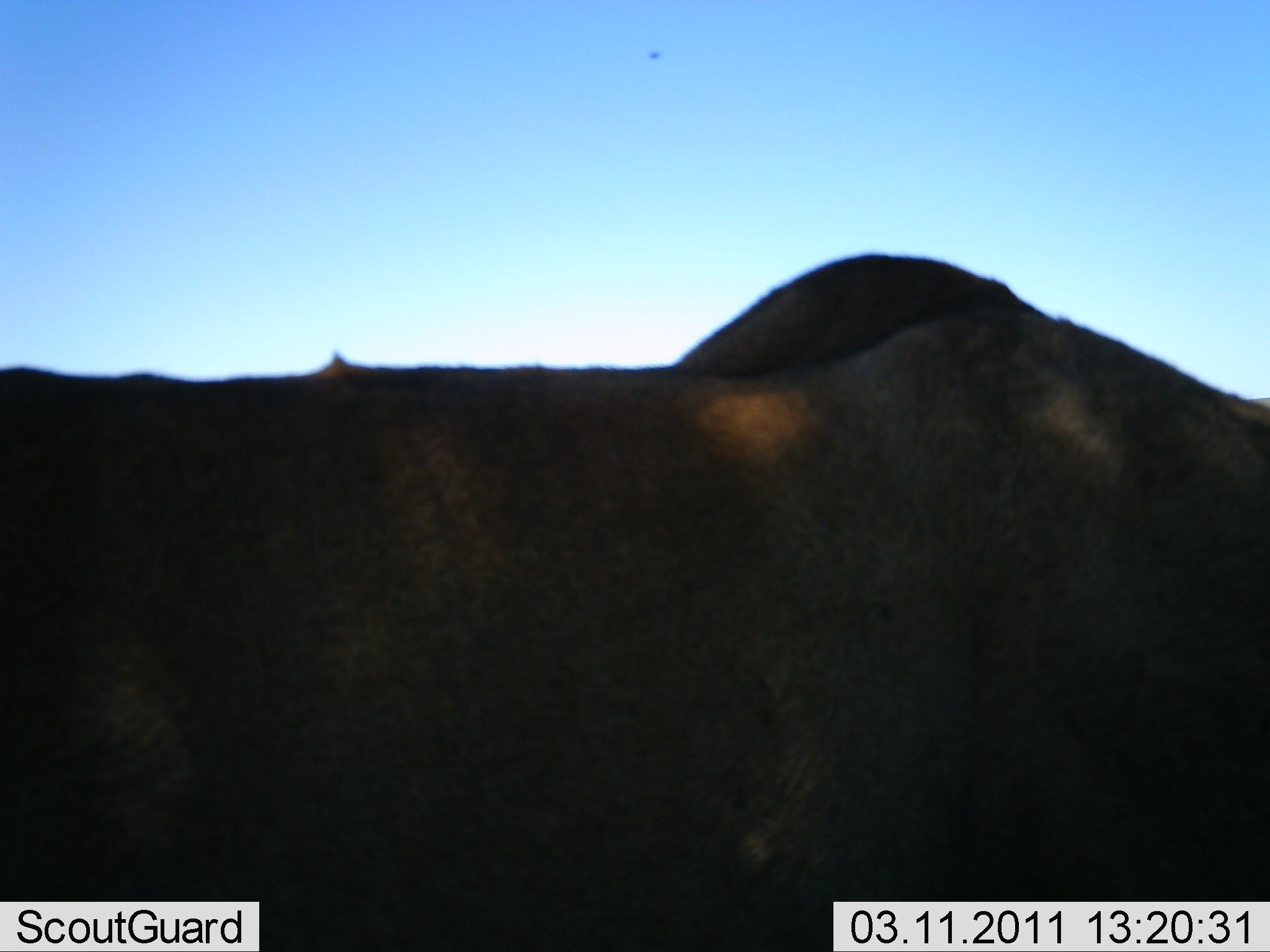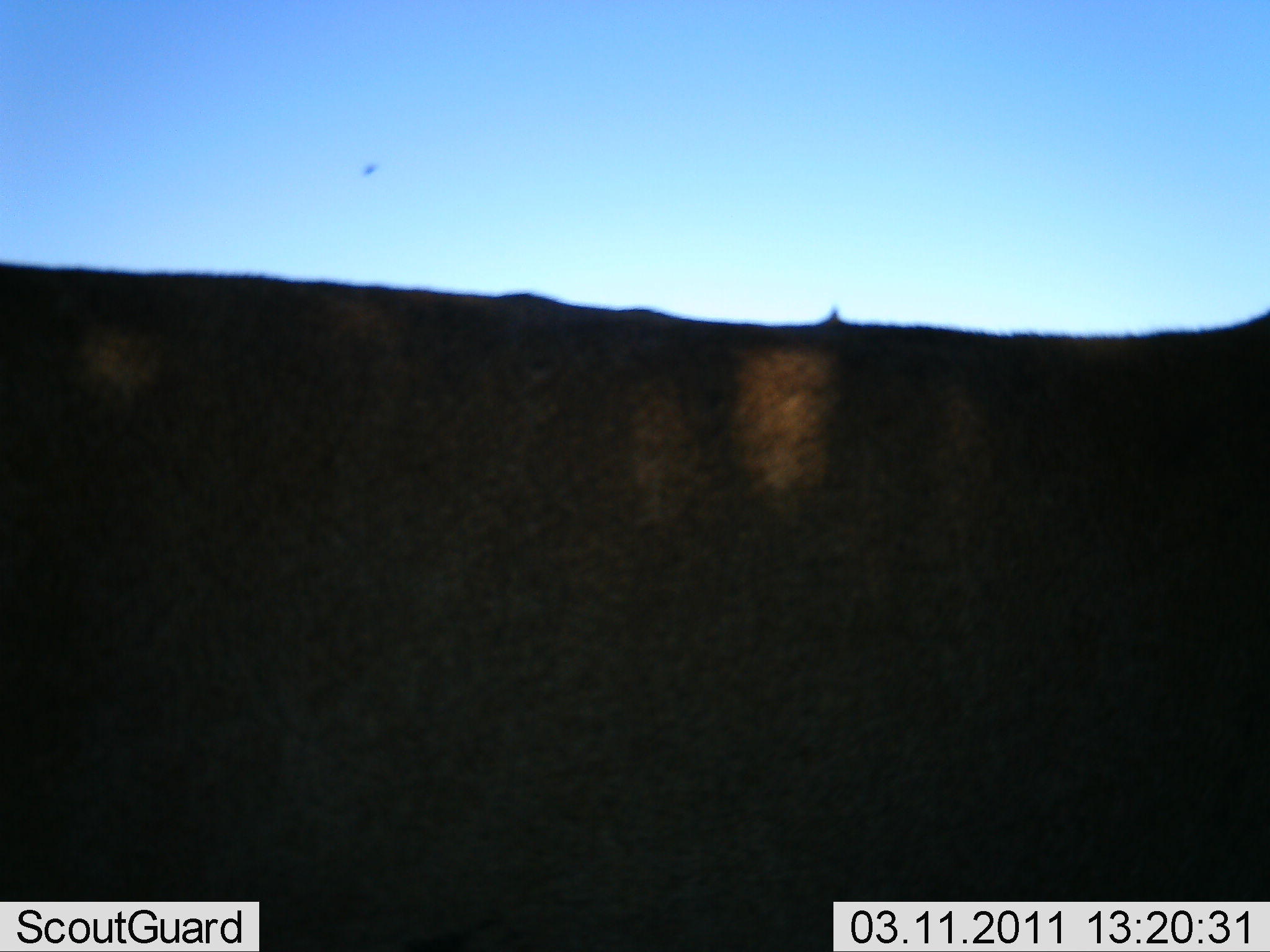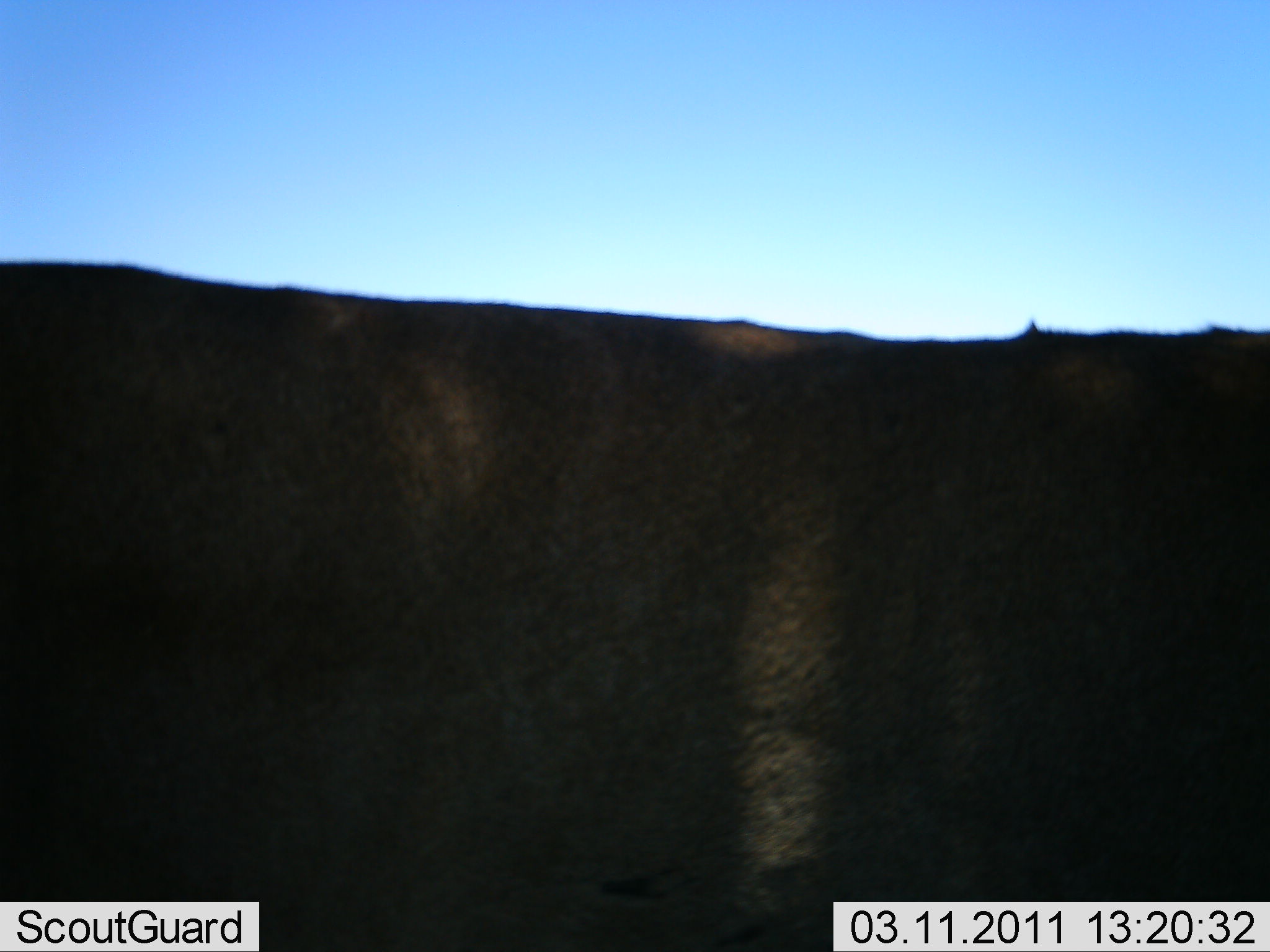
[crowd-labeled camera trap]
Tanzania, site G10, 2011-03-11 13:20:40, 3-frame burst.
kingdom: Animalia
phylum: Chordata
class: Mammalia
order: Carnivora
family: Felidae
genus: Panthera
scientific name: Panthera leo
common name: lion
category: lionfemale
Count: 1.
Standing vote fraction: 14%.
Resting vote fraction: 0%.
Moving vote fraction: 86%.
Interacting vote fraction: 0%.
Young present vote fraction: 0%.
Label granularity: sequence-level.